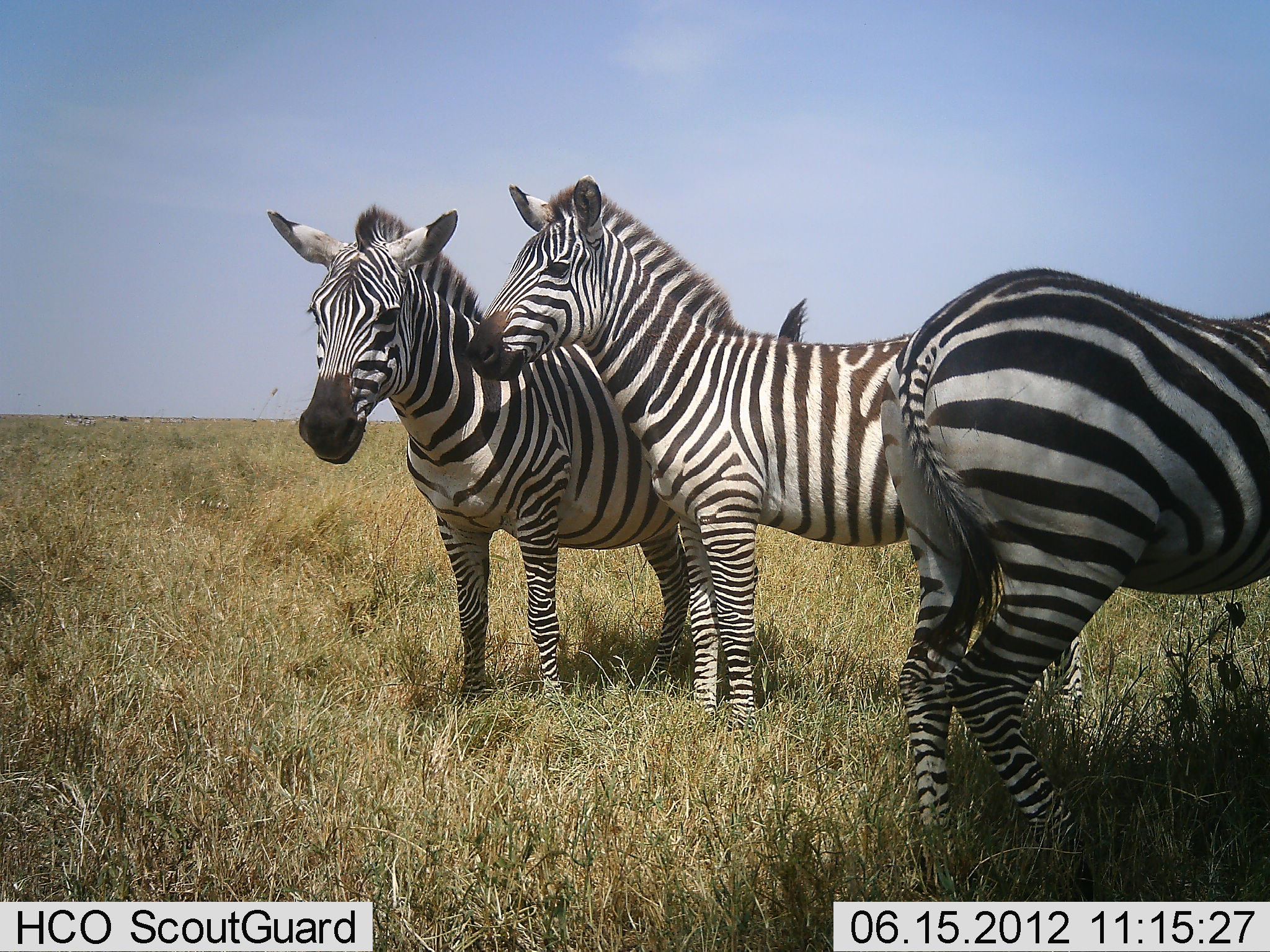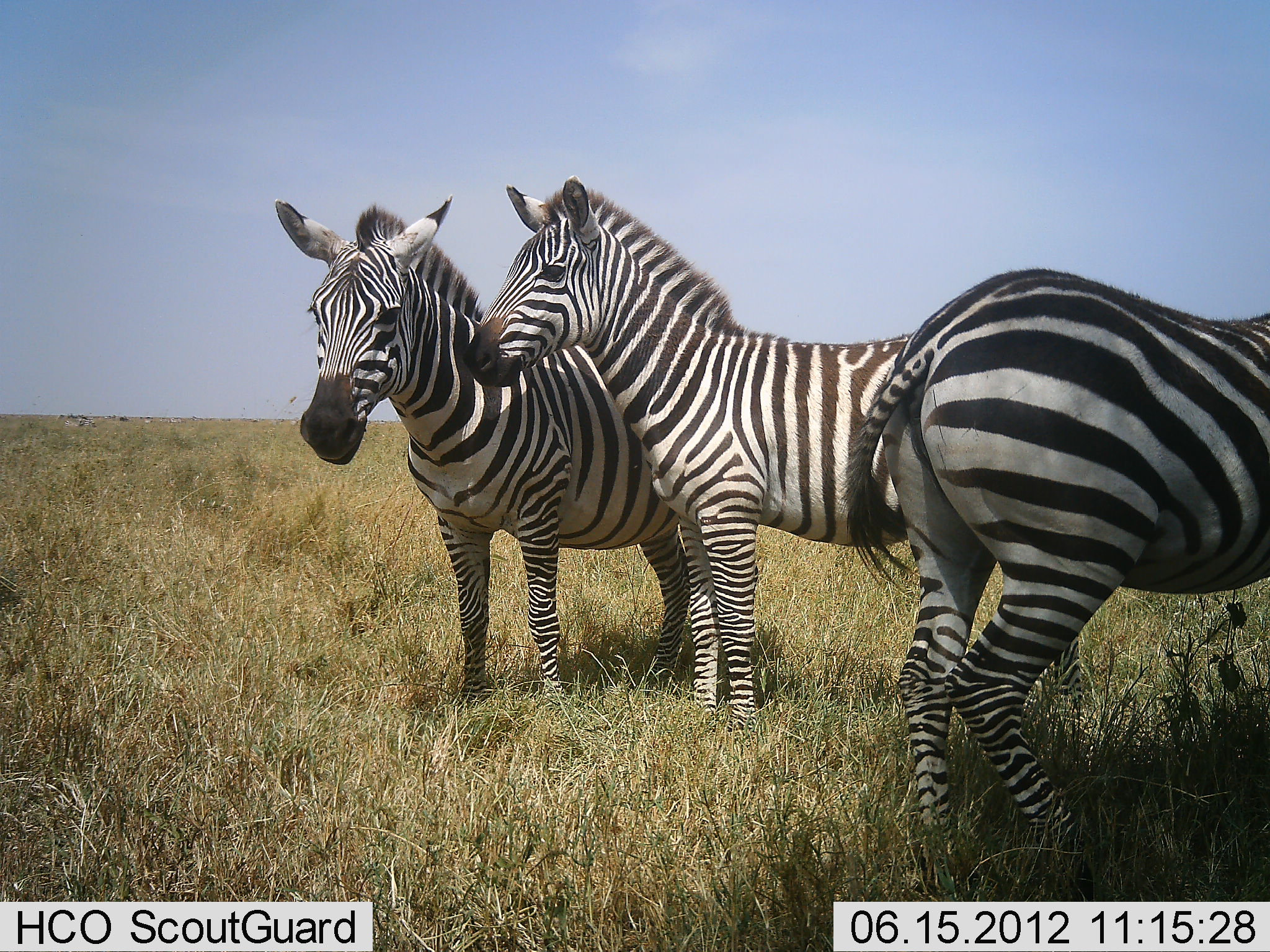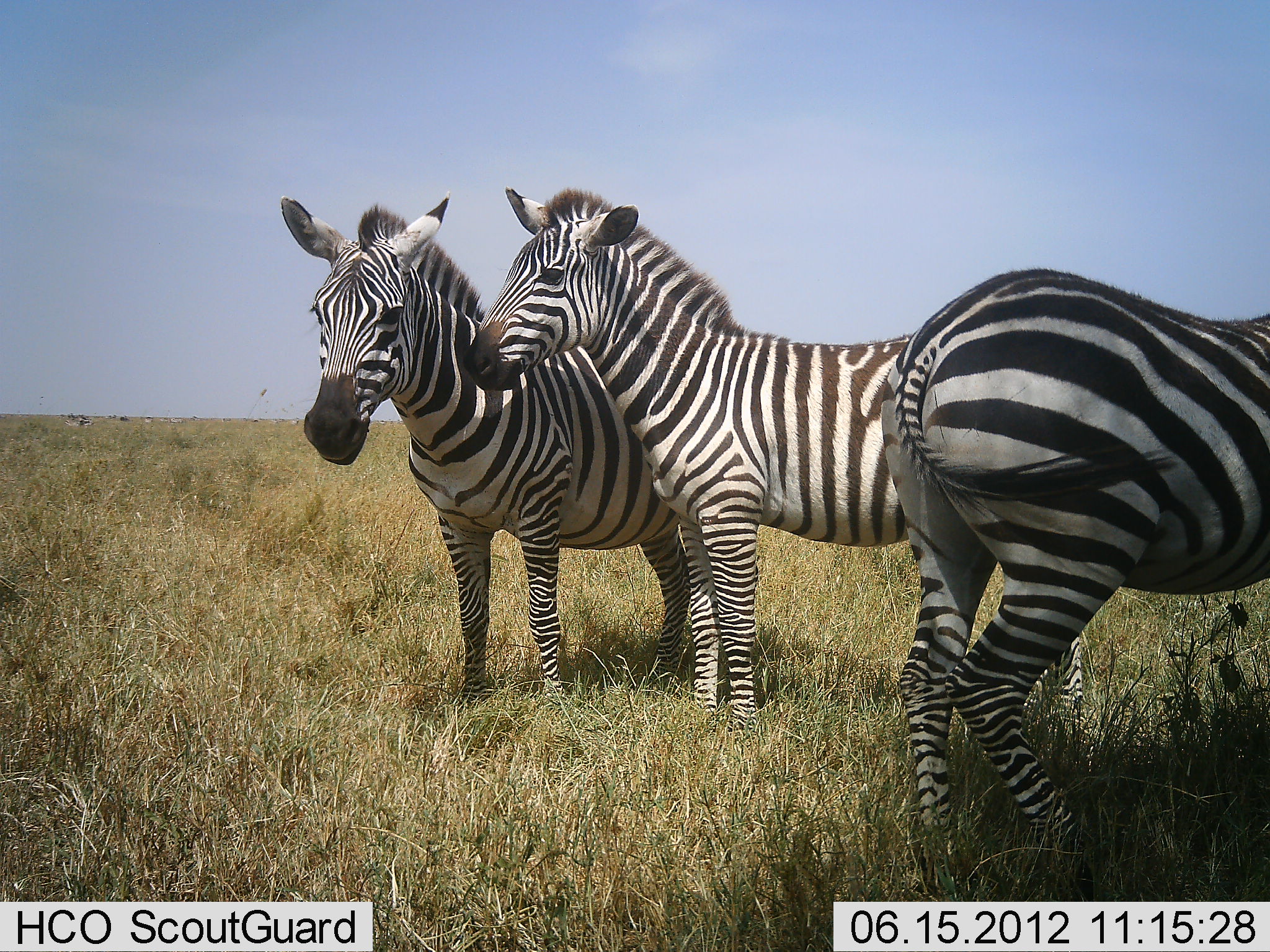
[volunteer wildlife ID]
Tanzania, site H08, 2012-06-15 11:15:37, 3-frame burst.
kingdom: Animalia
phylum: Chordata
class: Mammalia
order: Perissodactyla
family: Equidae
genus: Equus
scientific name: Equus quagga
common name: plains zebra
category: zebra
Zebra (plains zebra) (Equus quagga), count 3. Behavior (volunteer vote fractions): standing 90%, resting 10%, moving 0%, interacting 10%. Young present (vote fraction): 0%. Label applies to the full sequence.